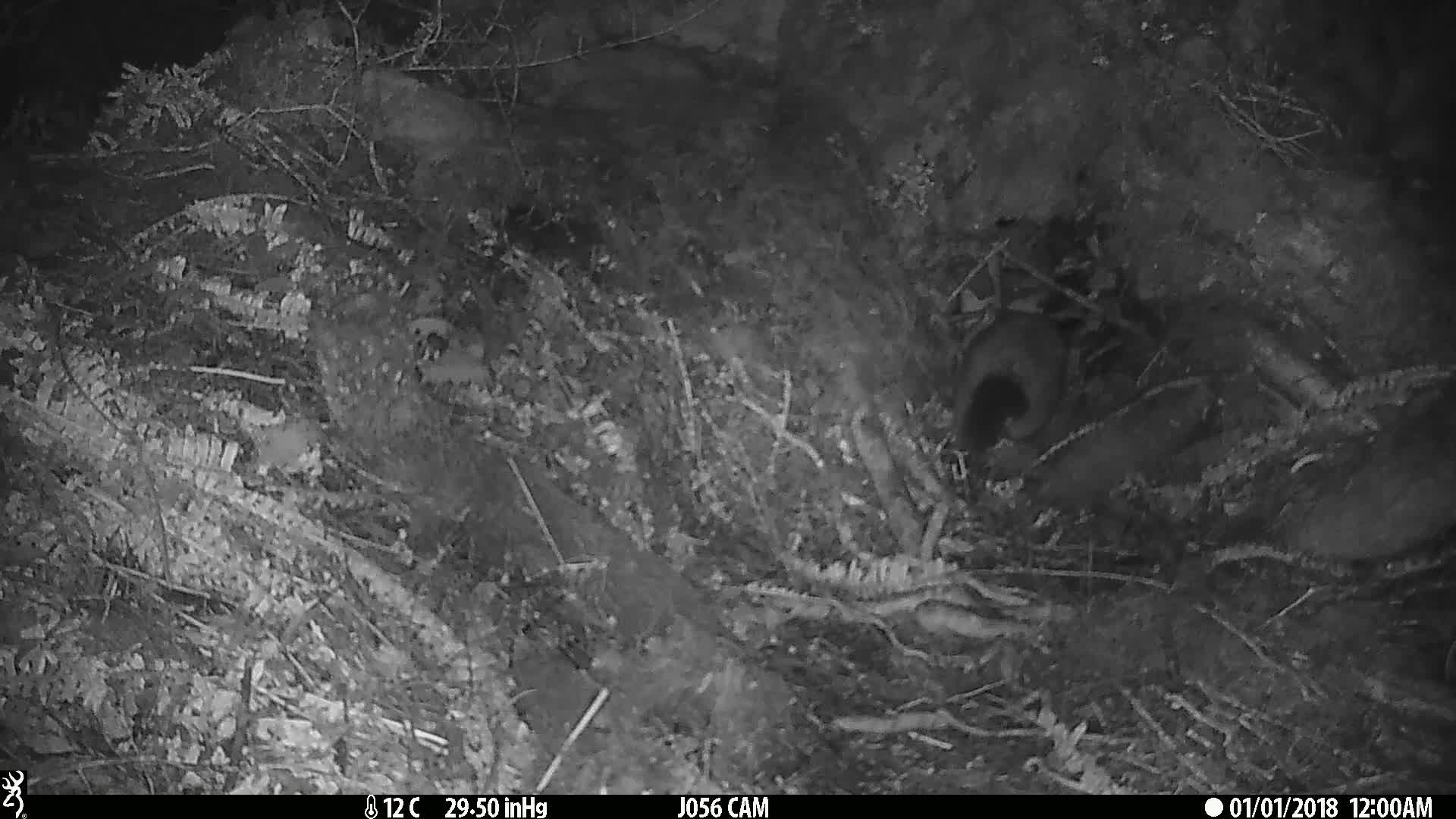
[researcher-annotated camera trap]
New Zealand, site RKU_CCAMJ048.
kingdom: Animalia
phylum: Chordata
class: Mammalia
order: Diprotodontia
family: Phalangeridae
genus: Trichosurus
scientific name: Trichosurus vulpecula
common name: common brushtail possum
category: possum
Possum (common brushtail possum) (Trichosurus vulpecula).